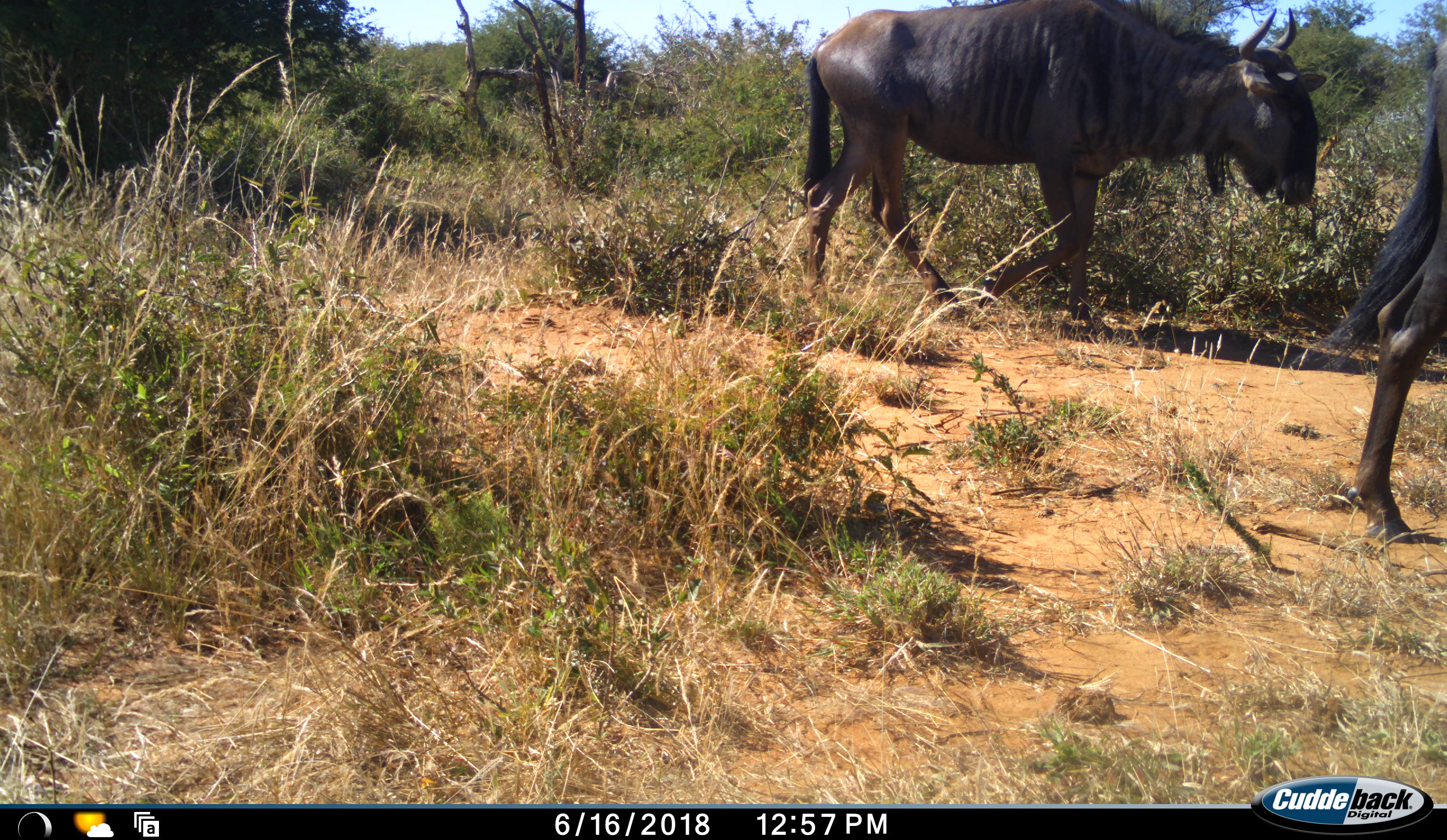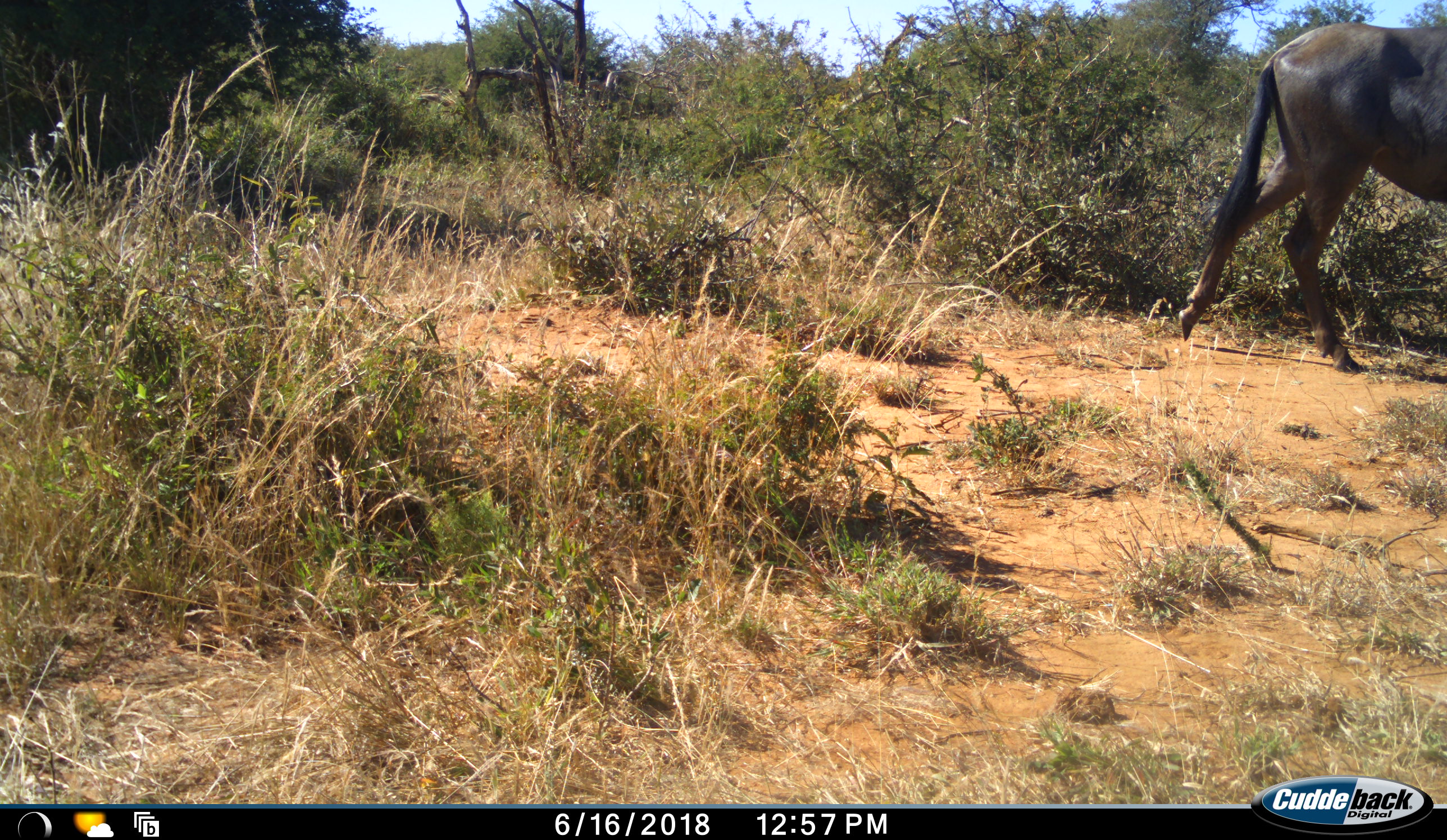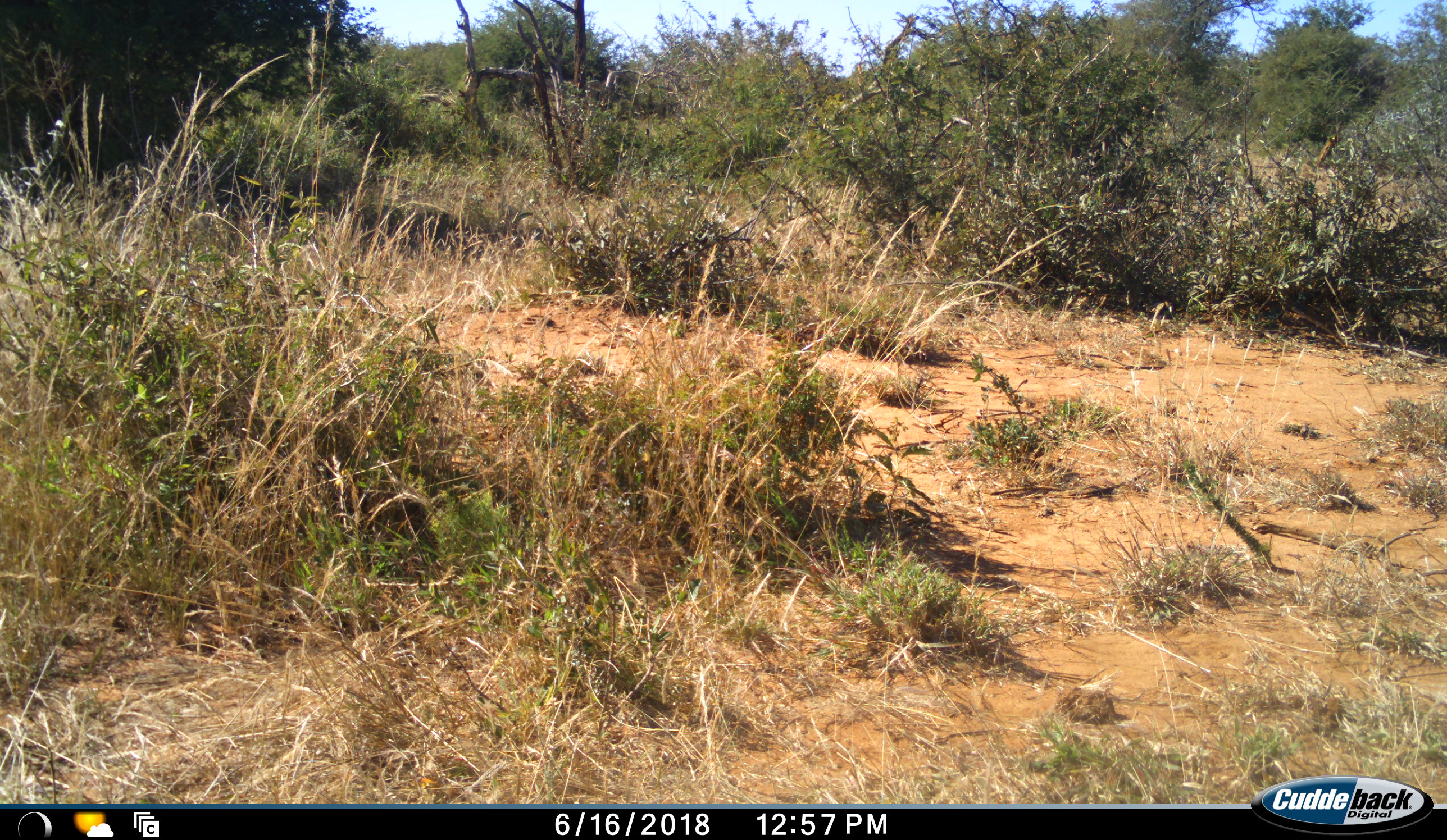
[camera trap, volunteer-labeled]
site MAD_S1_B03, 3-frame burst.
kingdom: Animalia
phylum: Chordata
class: Mammalia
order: Artiodactyla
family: Bovidae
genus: Connochaetes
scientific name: Connochaetes taurinus taurinus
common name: blue wildebeest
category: wildebeestblue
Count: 2.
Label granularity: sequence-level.